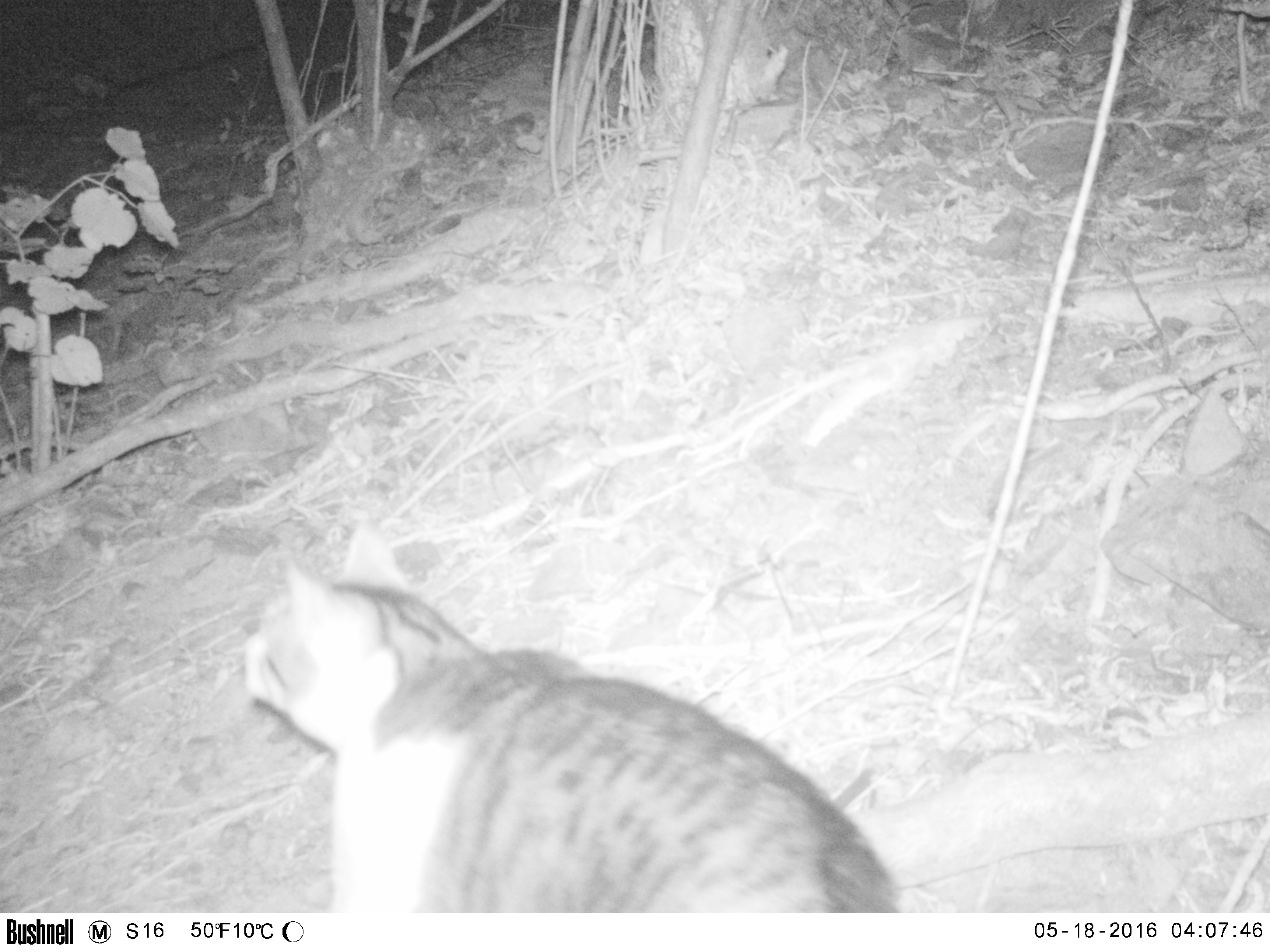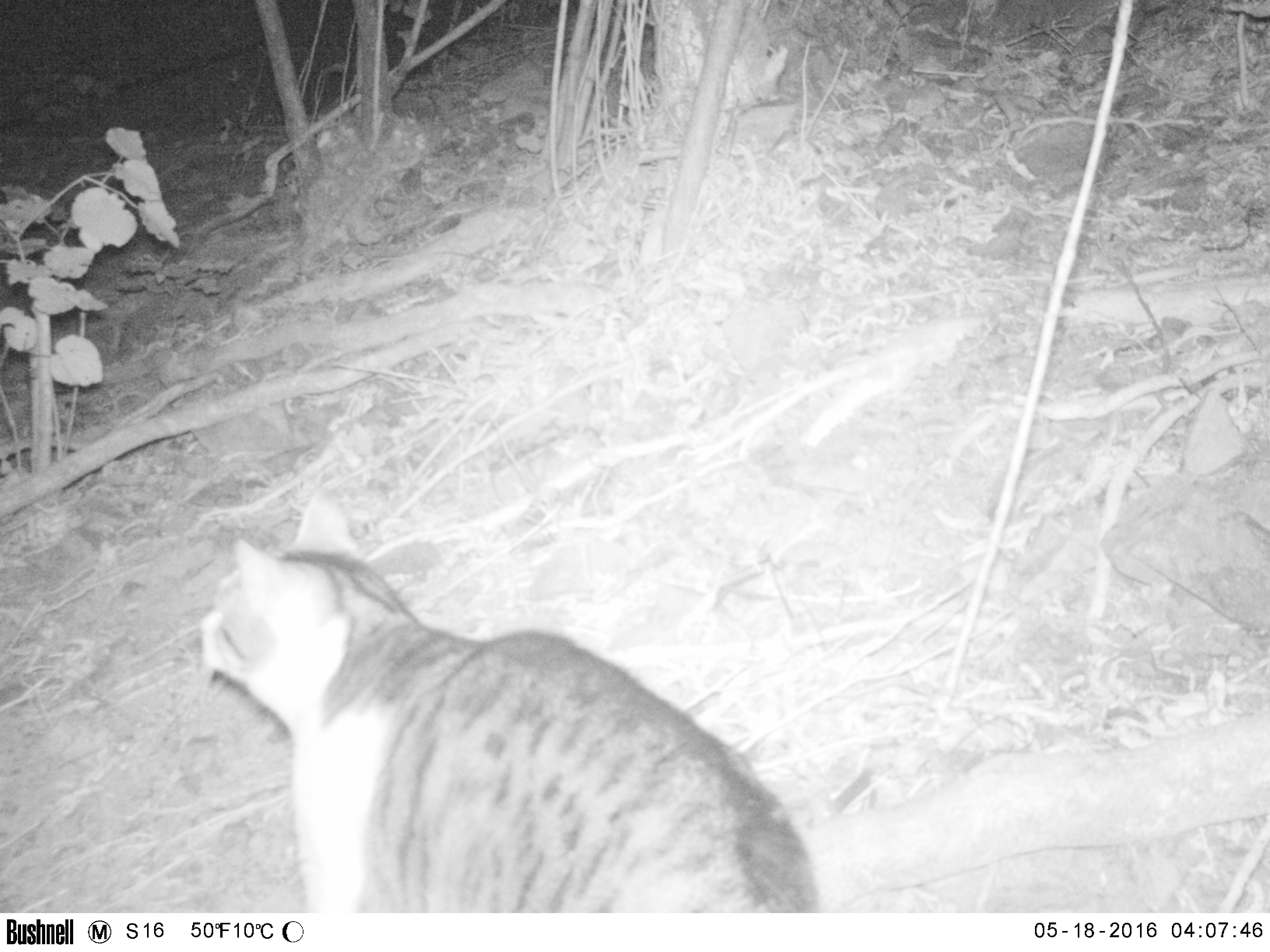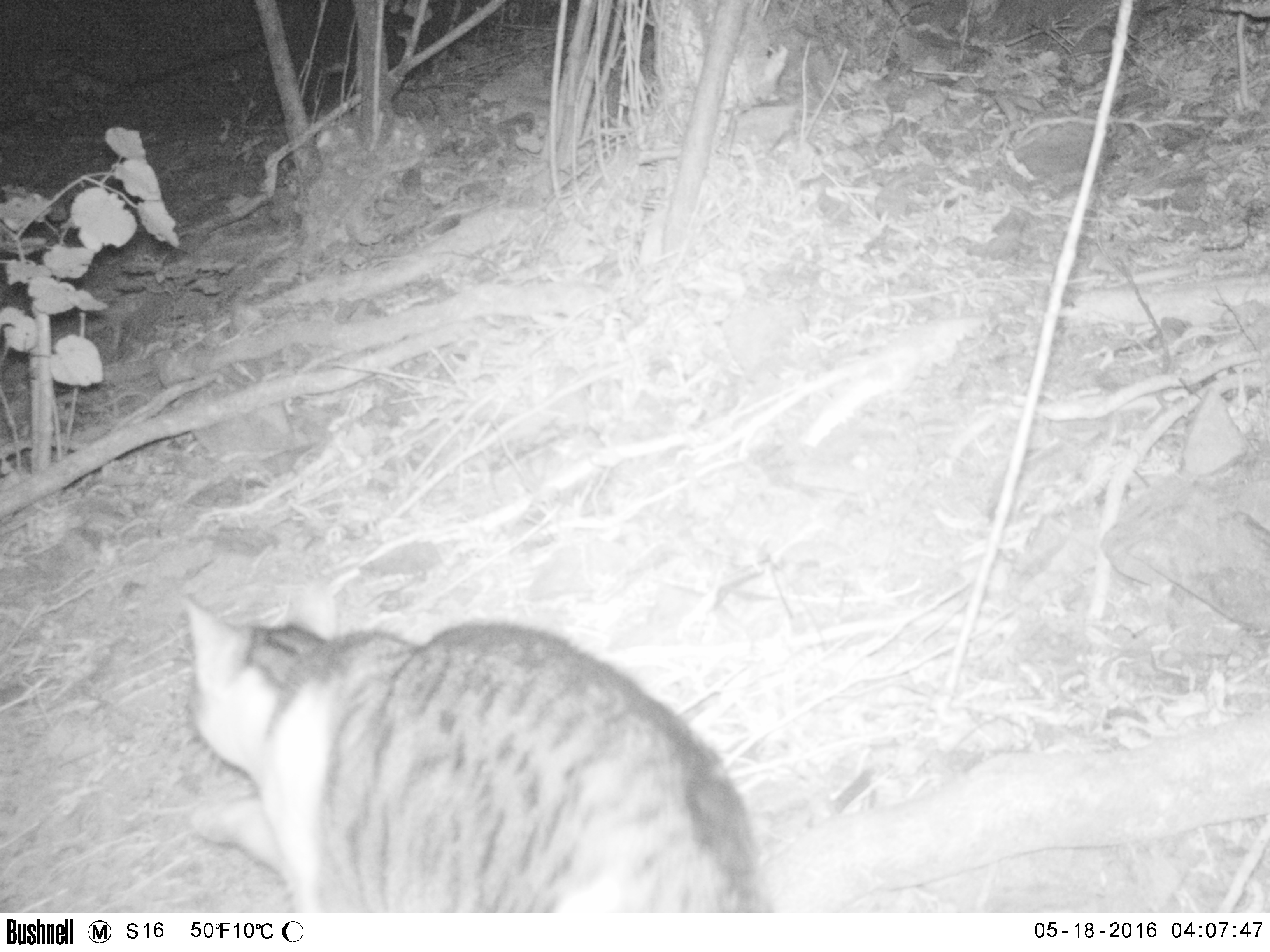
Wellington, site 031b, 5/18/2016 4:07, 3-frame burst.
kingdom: Animalia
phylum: Chordata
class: Mammalia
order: Carnivora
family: Felidae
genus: Felis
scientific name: Felis catus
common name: cat